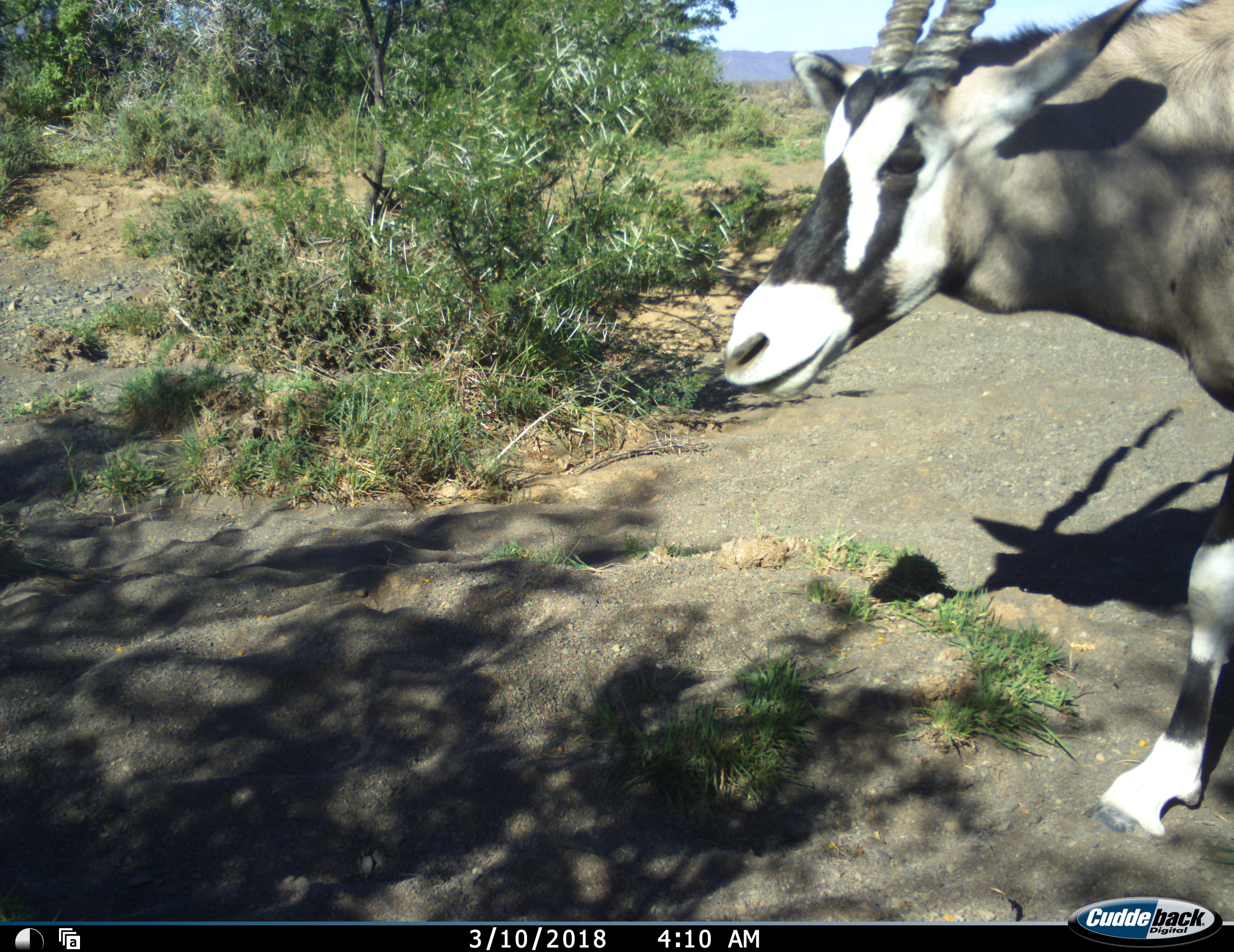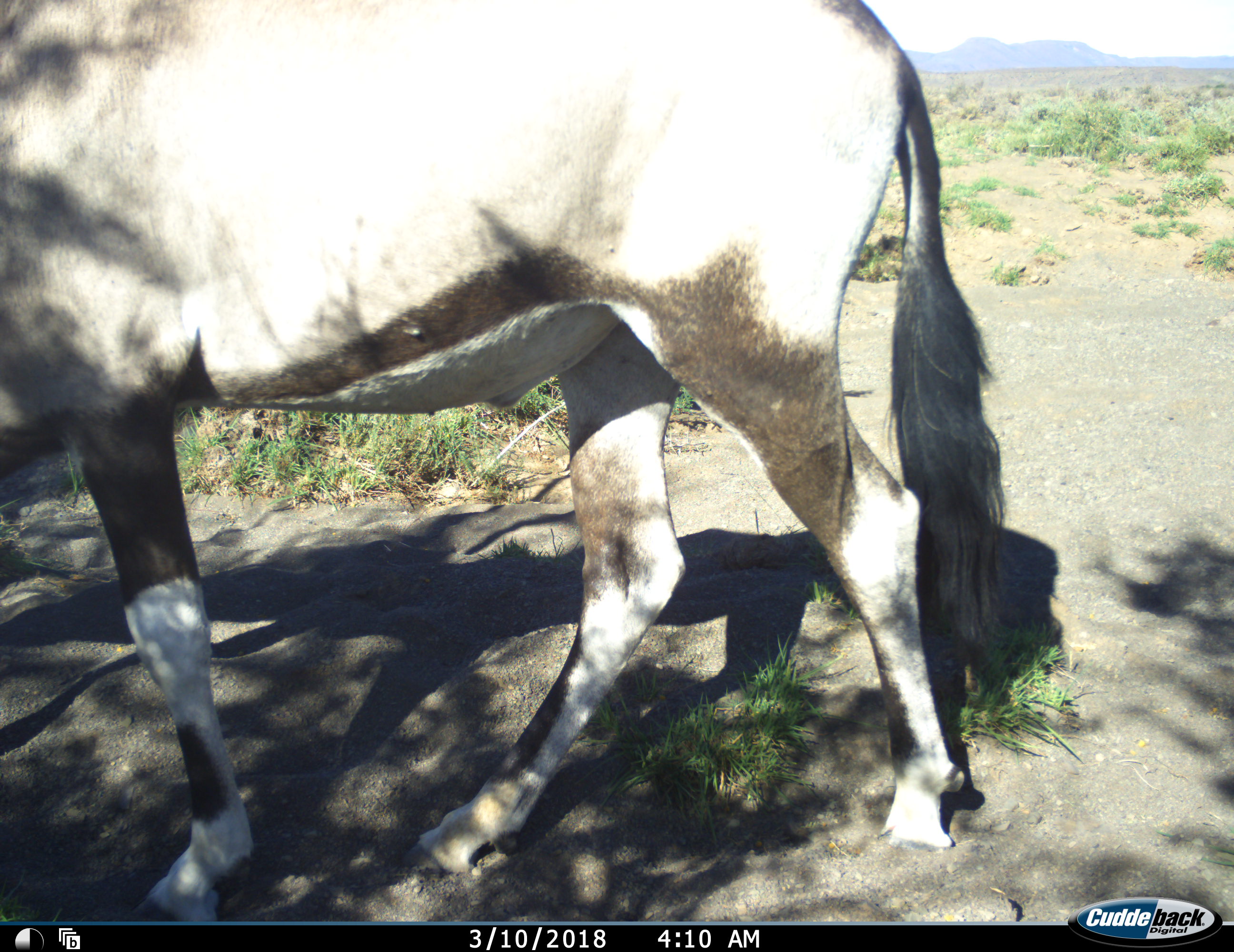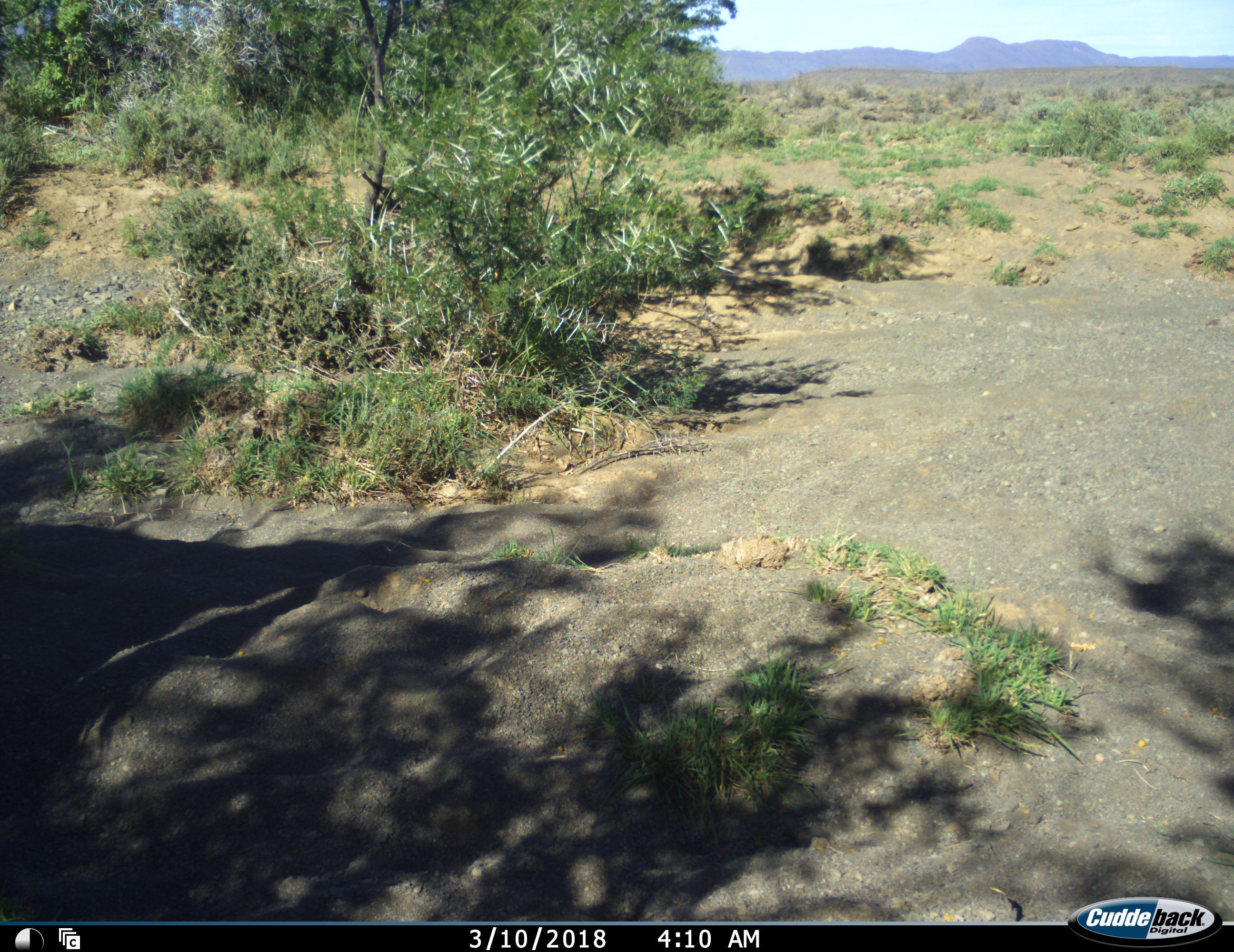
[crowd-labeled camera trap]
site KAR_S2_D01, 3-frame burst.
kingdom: Animalia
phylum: Chordata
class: Mammalia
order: Artiodactyla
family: Bovidae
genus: Oryx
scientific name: Oryx gazella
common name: gemsbok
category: oryx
Oryx (gemsbok) (Oryx gazella), count 1. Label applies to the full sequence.